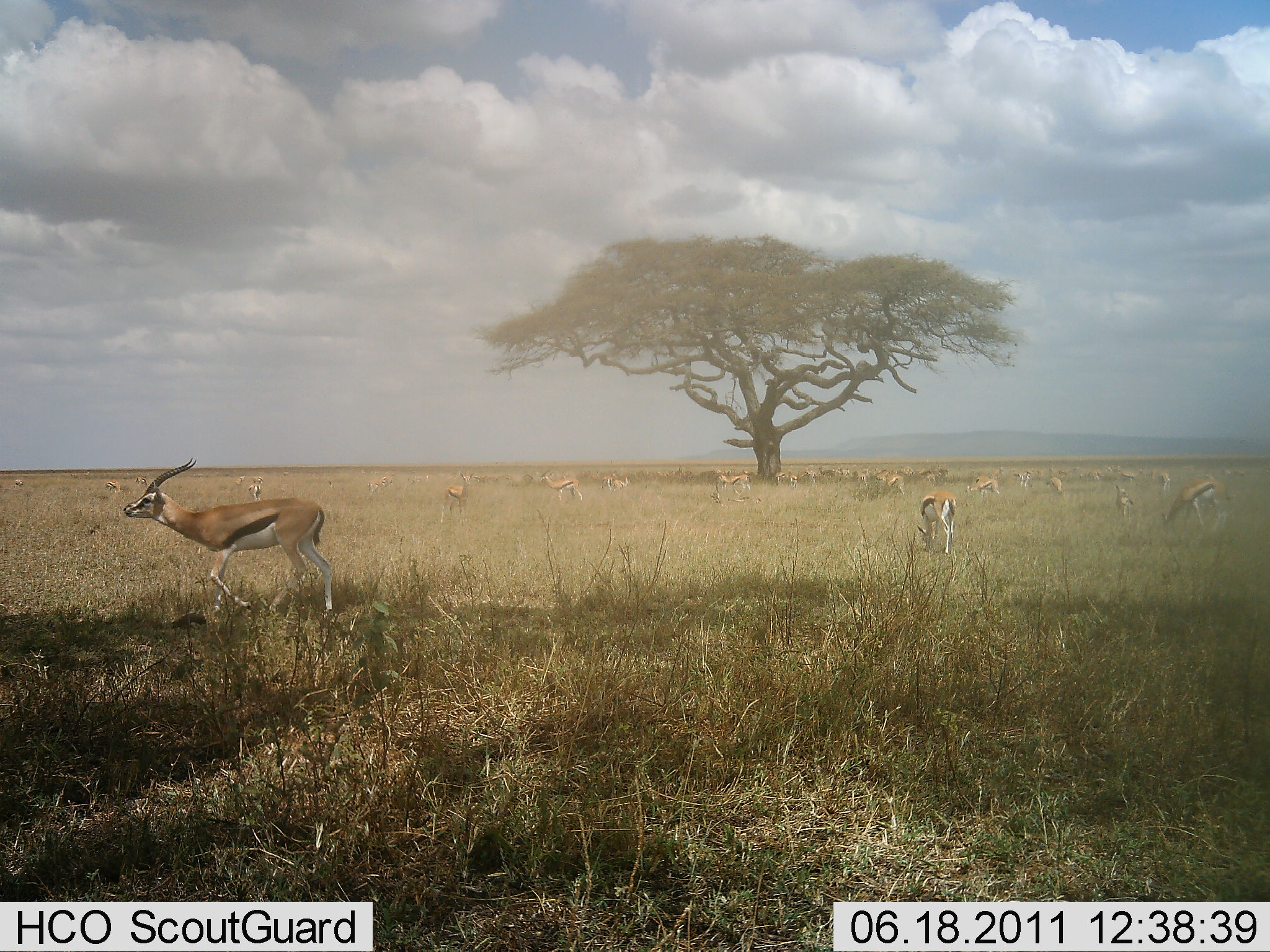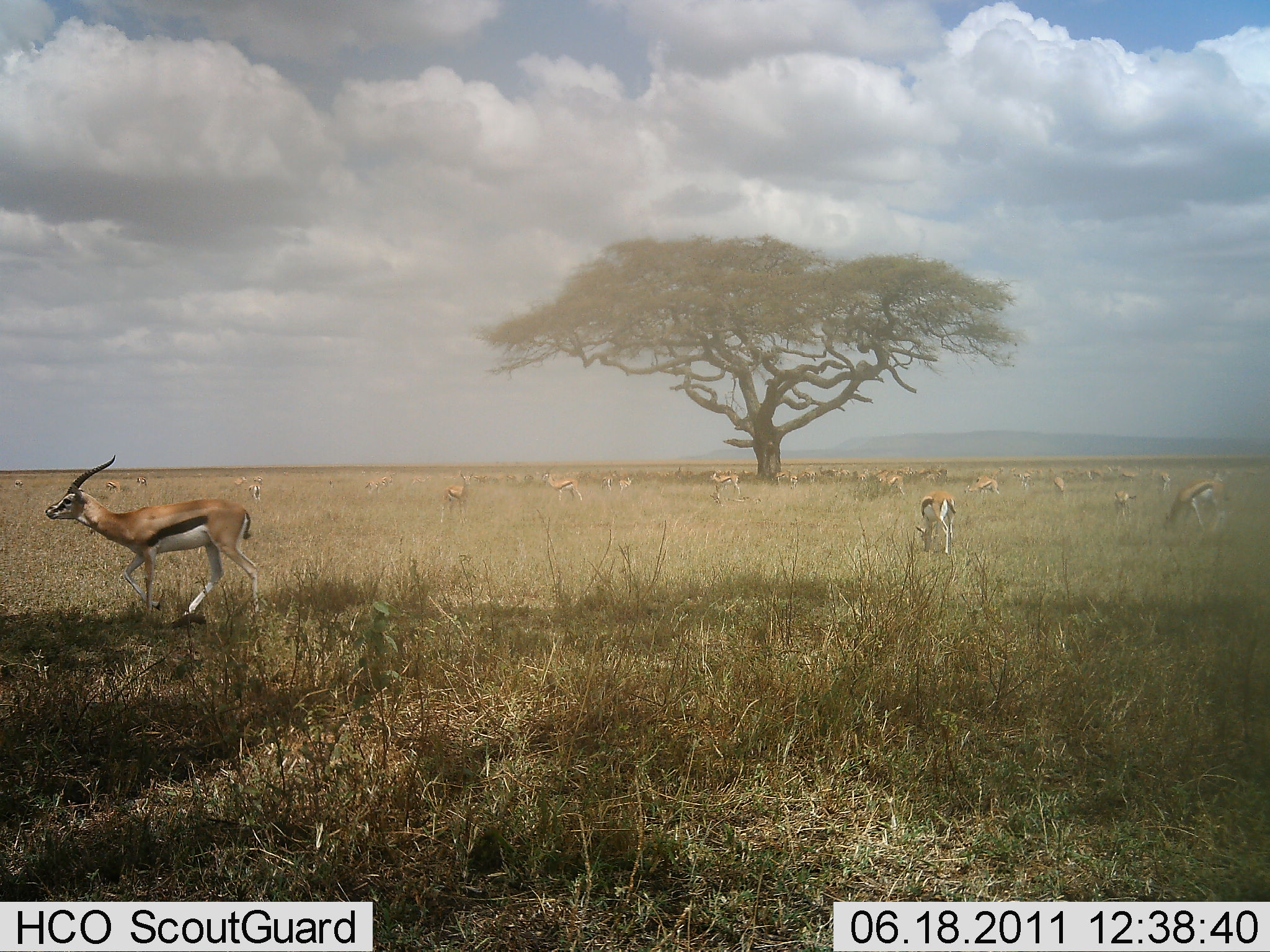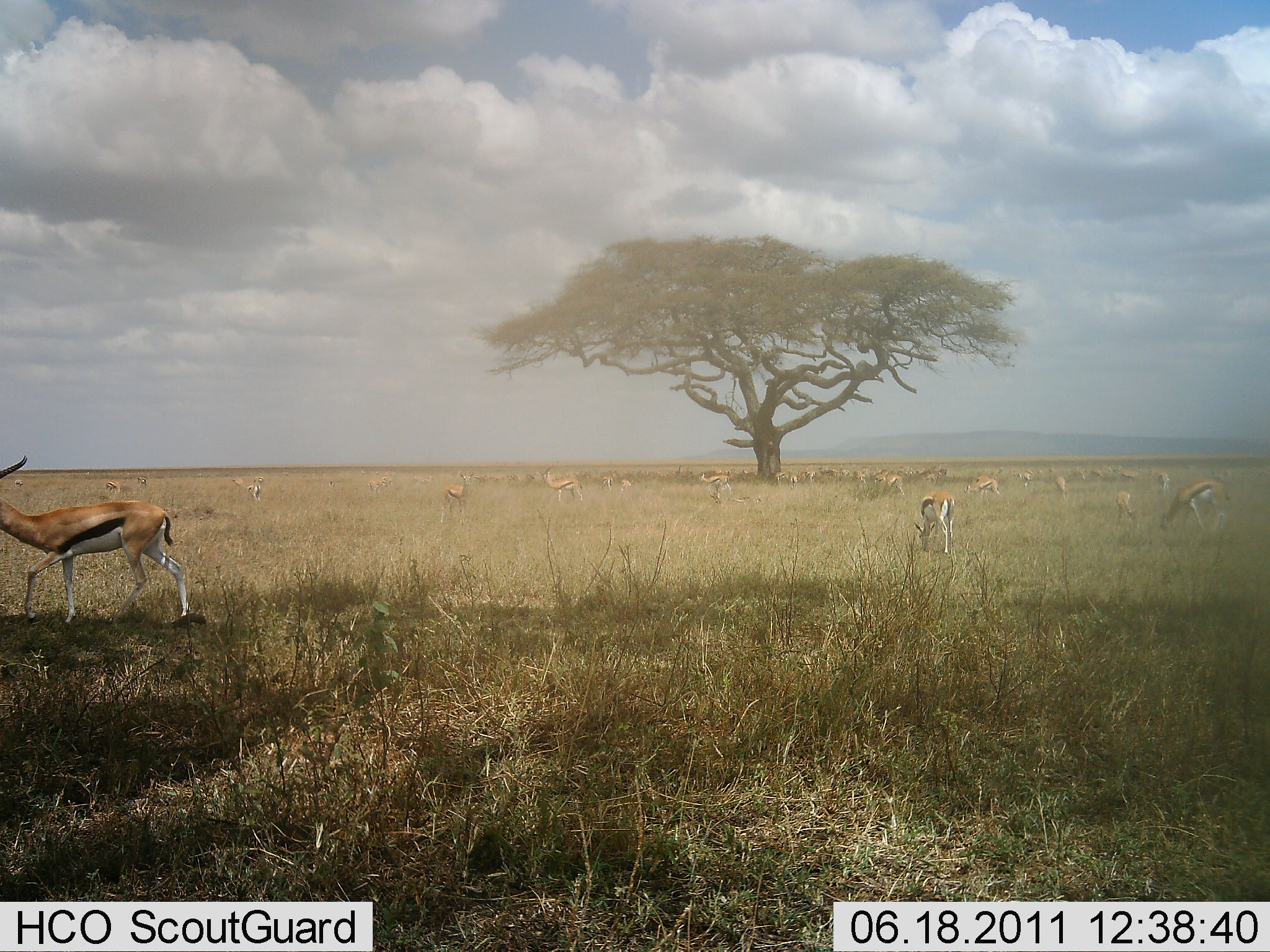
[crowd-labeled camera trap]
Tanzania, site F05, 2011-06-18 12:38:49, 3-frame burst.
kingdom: Animalia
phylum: Chordata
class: Mammalia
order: Artiodactyla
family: Bovidae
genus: Eudorcas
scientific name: Eudorcas thomsonii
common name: thomson's gazelle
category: gazellethomsons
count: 11-50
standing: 69%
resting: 8%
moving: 77%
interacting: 8%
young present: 0%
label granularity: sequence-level